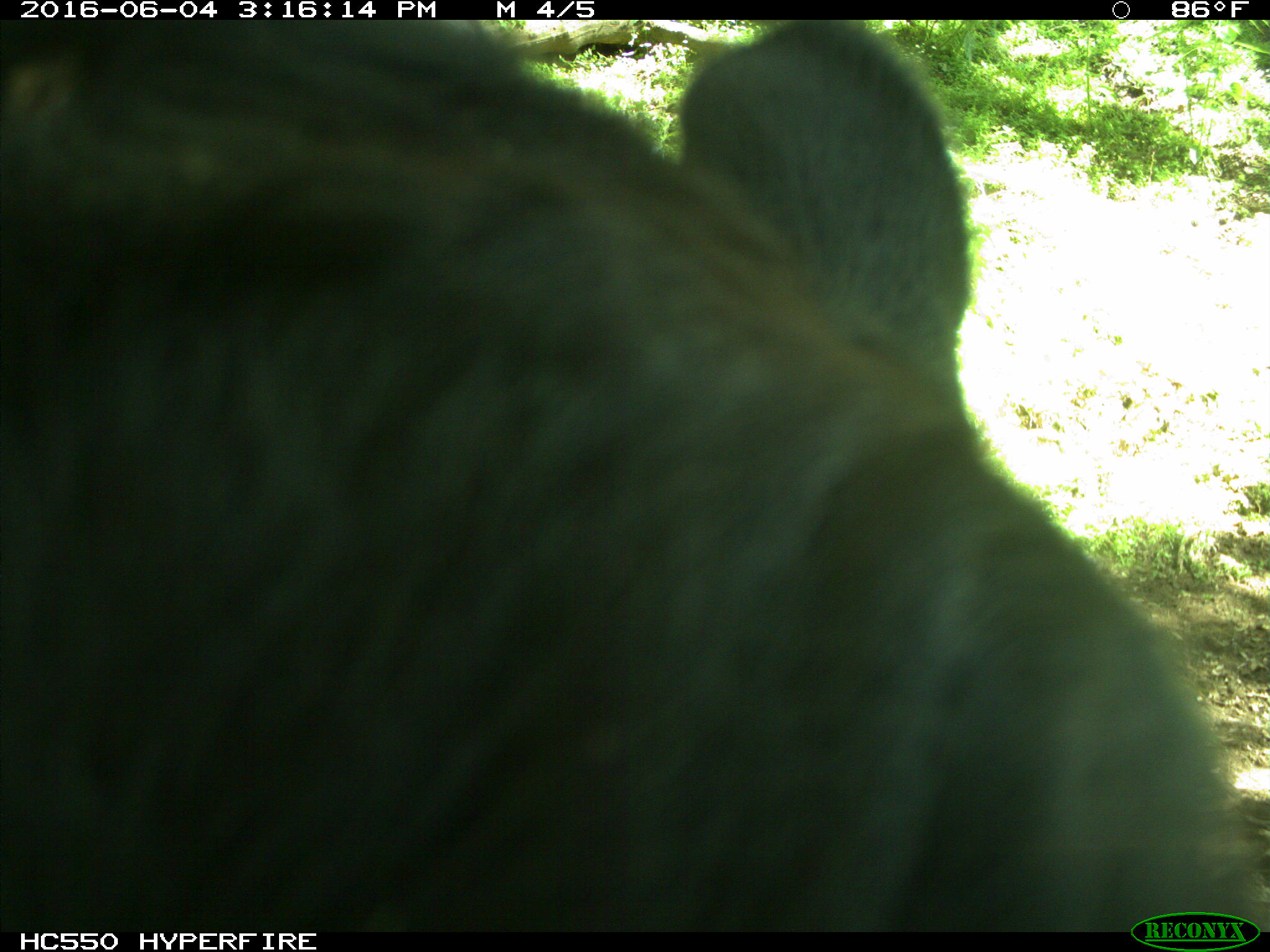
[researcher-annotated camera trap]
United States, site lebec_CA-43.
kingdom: Animalia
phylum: Chordata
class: Mammalia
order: Artiodactyla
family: Bovidae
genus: Bos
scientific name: Bos taurus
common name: domestic cow